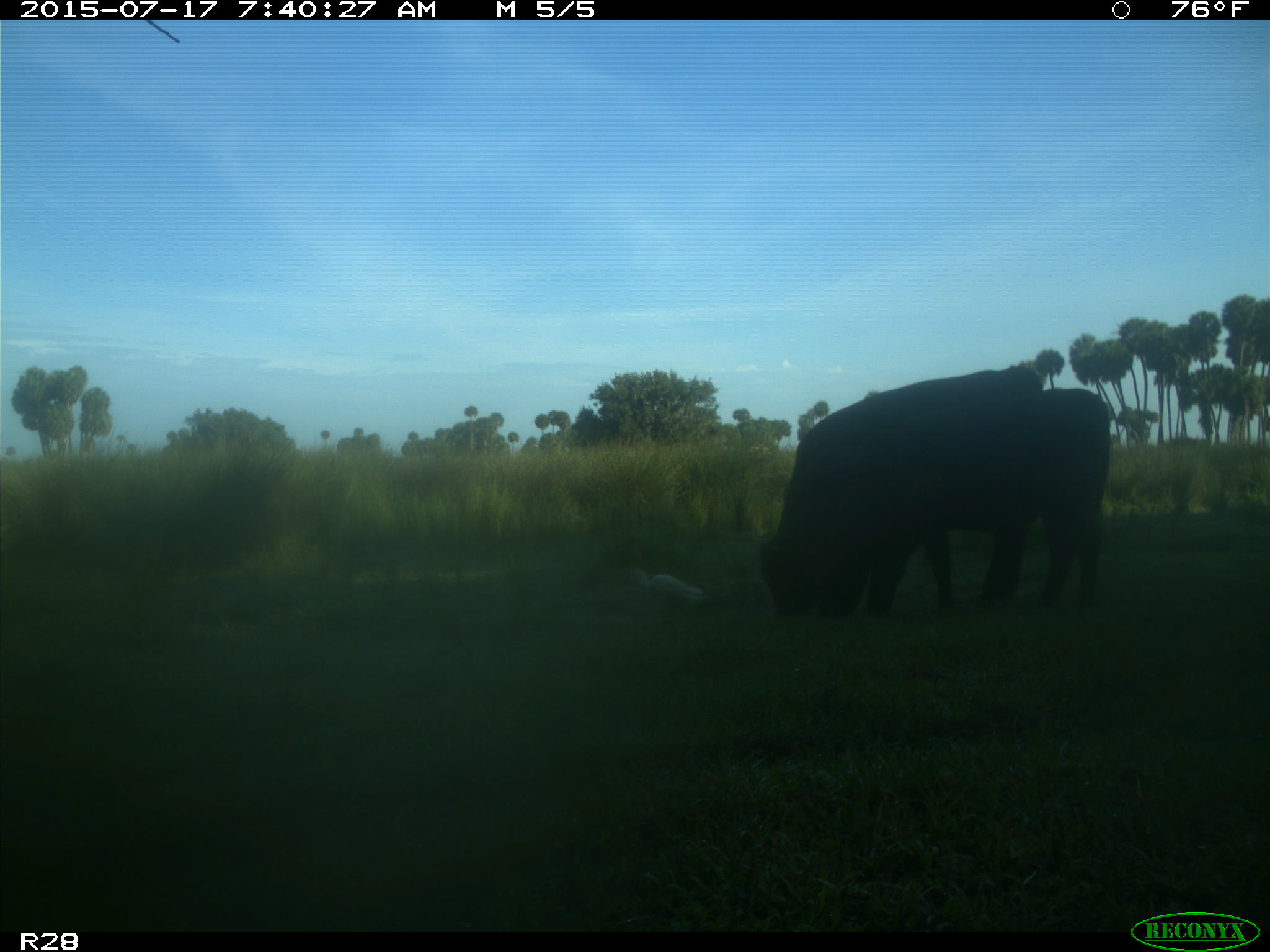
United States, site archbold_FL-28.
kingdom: Animalia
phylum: Chordata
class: Mammalia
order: Artiodactyla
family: Bovidae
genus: Bos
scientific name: Bos taurus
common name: domestic cow